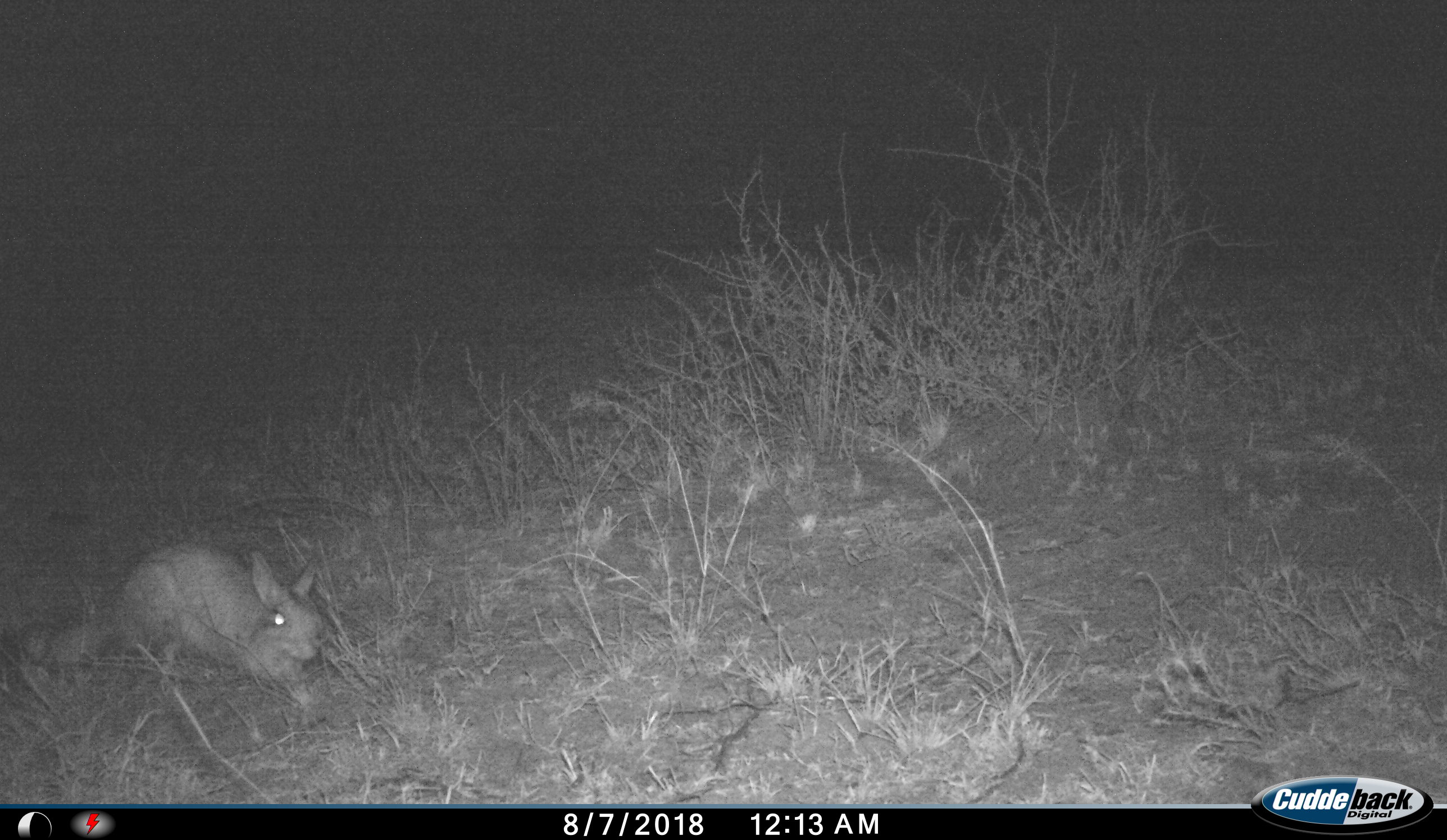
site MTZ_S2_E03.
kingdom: Animalia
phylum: Chordata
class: Mammalia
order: Rodentia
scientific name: Rodentia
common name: rodent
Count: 1.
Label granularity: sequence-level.